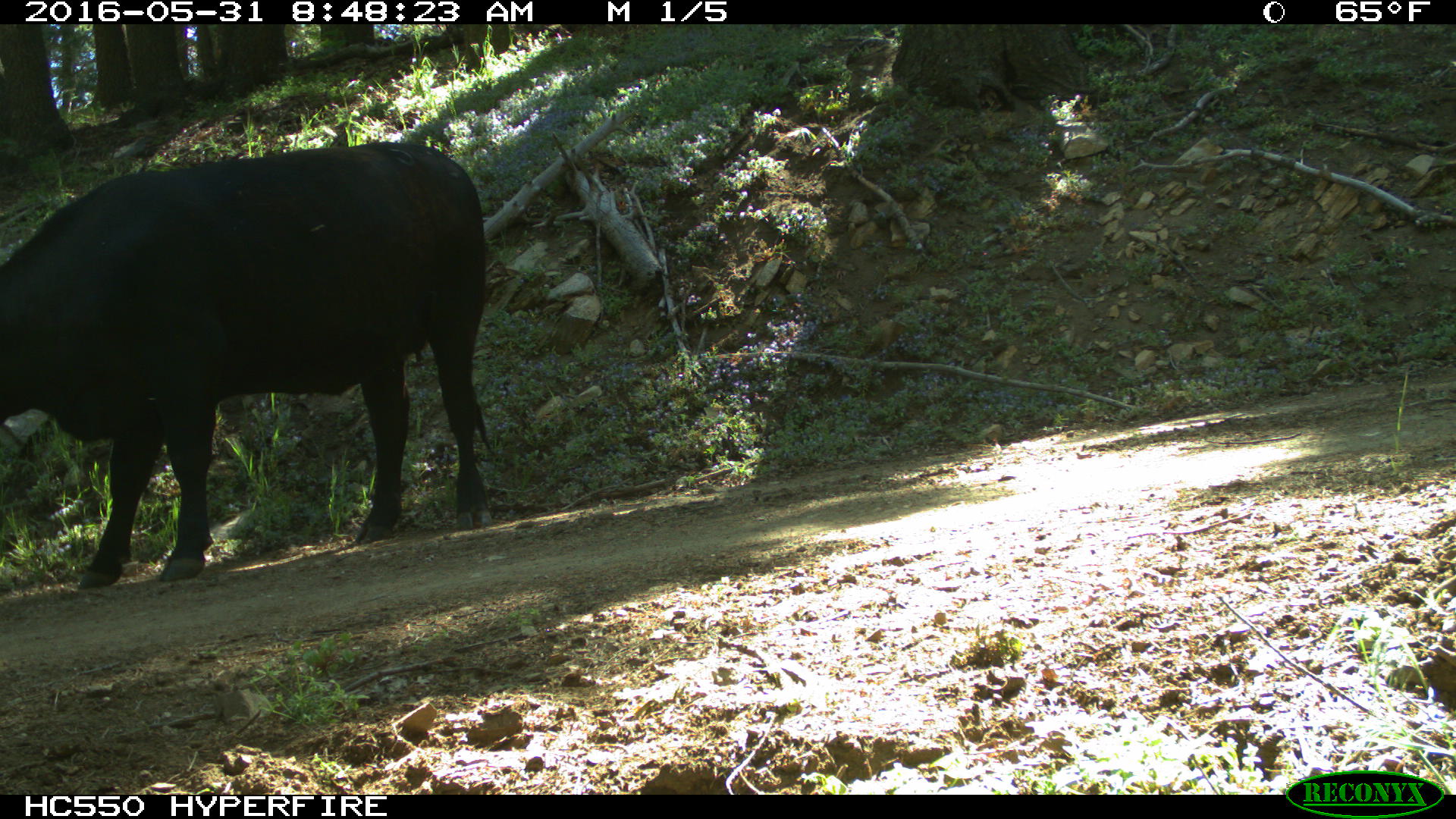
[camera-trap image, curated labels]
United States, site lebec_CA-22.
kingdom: Animalia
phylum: Chordata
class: Mammalia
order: Artiodactyla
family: Bovidae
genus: Bos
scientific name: Bos taurus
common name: domestic cow